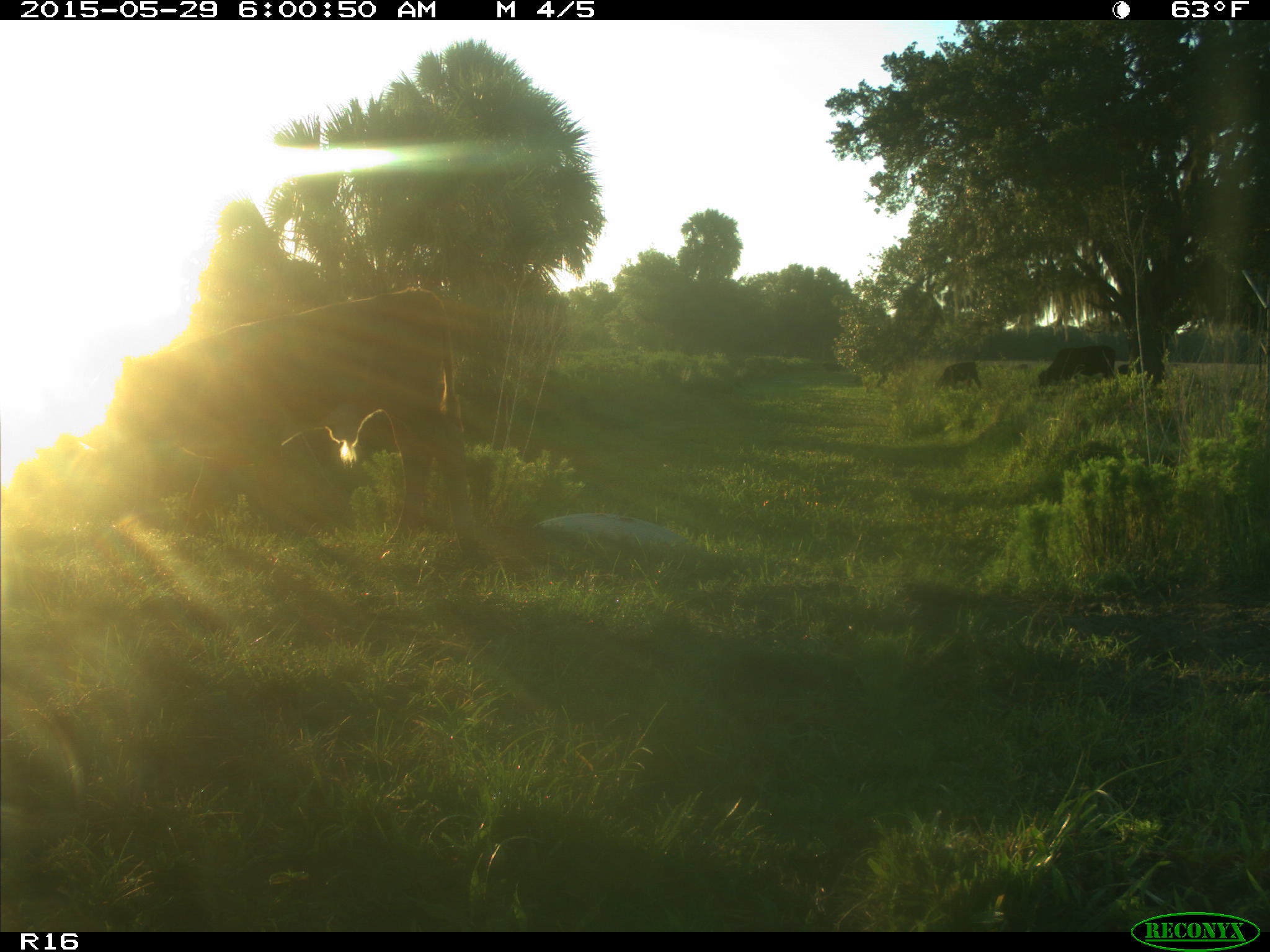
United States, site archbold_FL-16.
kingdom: Animalia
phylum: Chordata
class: Mammalia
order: Artiodactyla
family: Bovidae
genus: Bos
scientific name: Bos taurus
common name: domestic cow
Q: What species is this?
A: Bos taurus (domestic cow).